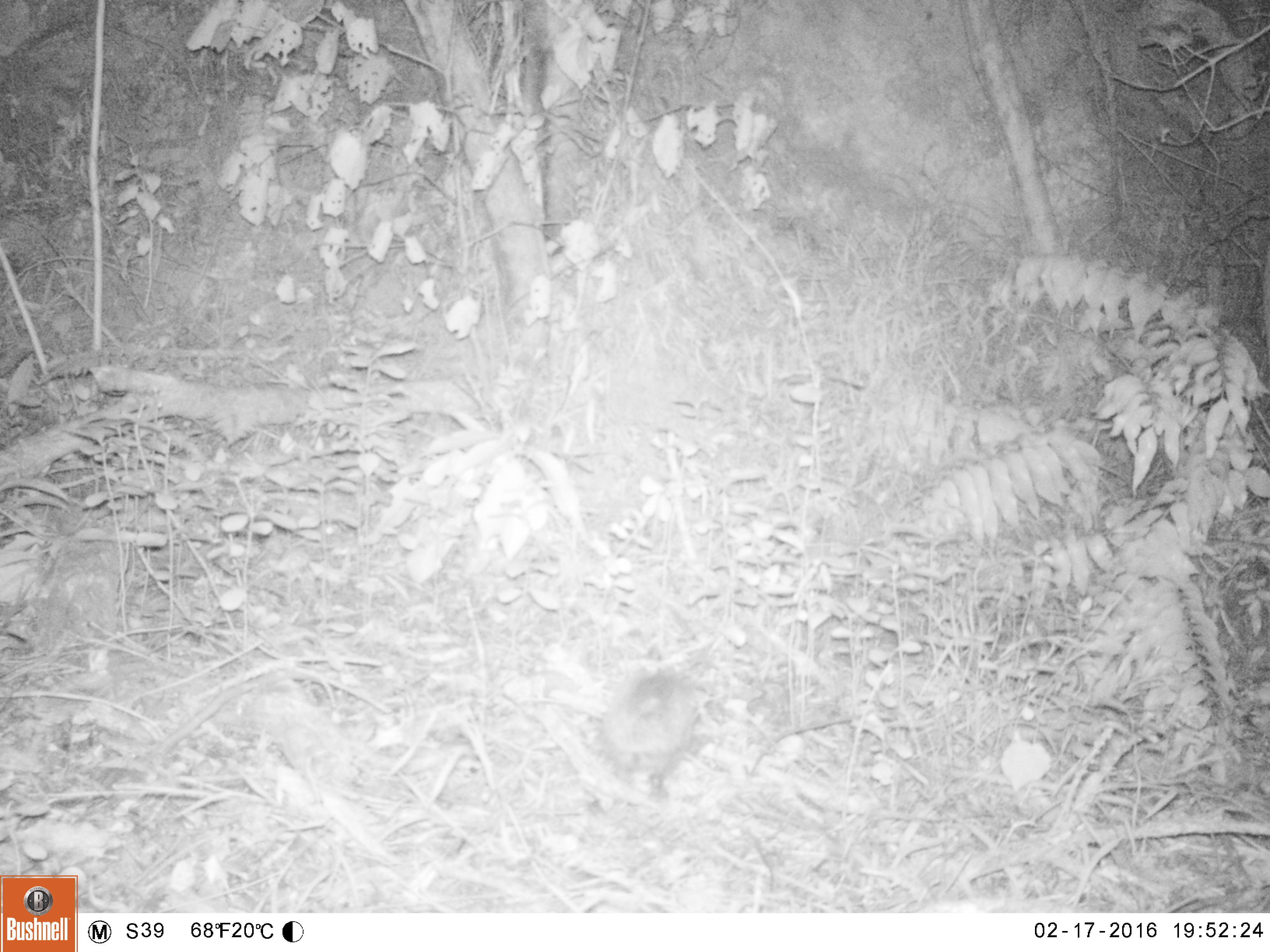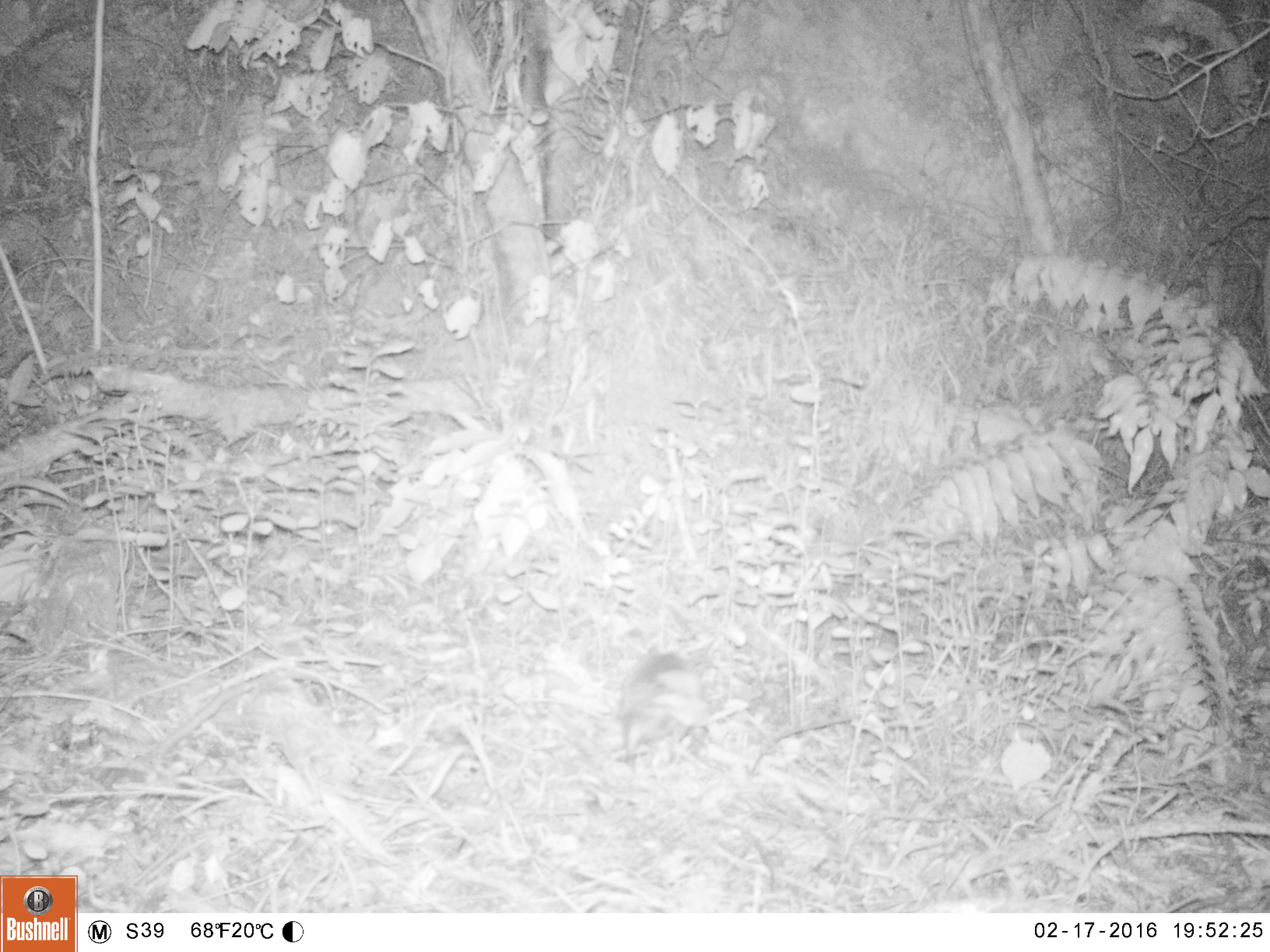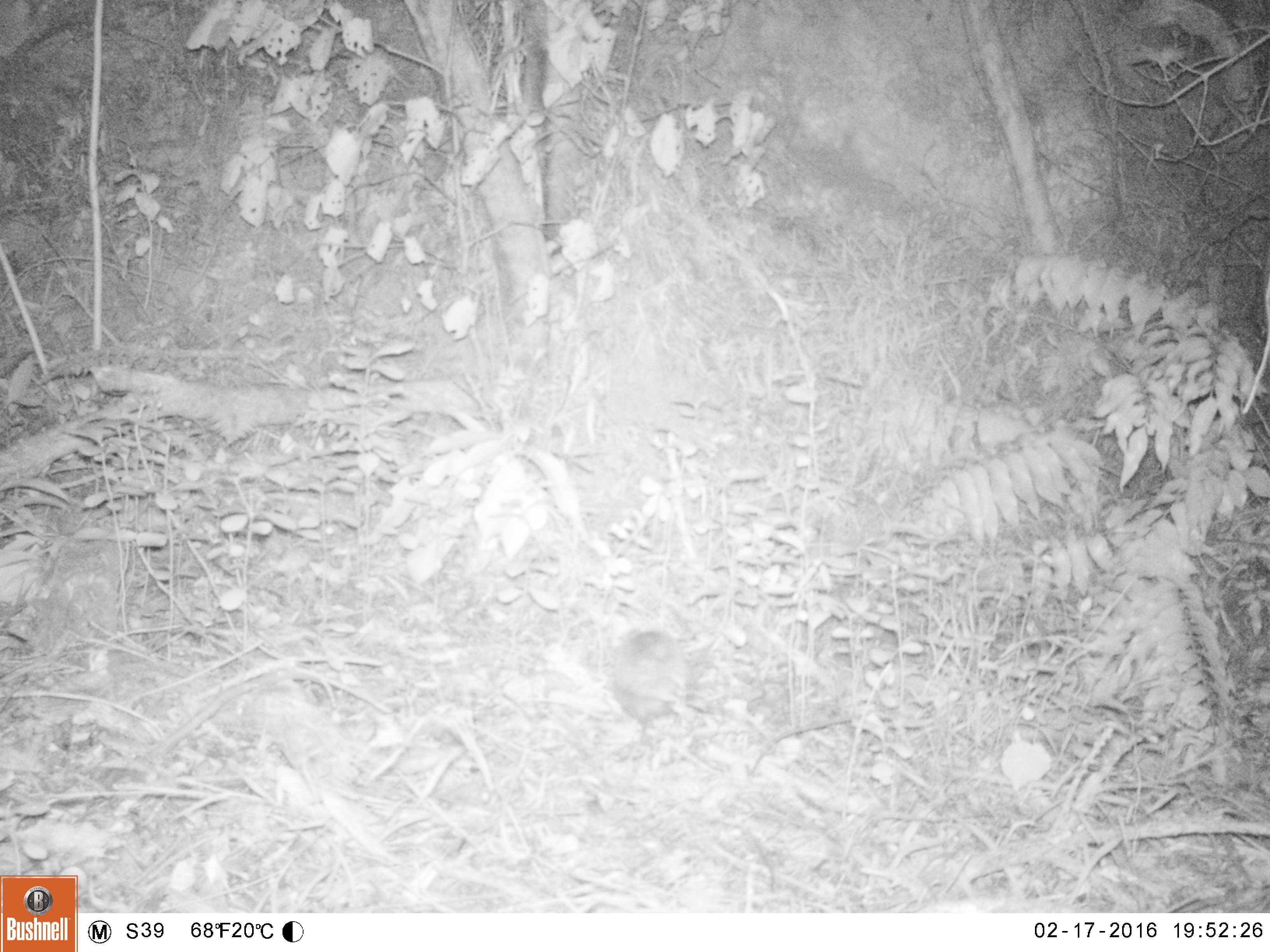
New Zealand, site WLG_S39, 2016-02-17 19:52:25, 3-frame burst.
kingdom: Animalia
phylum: Chordata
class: Mammalia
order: Eulipotyphla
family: Erinaceidae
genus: Erinaceus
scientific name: Erinaceus europaeus europaeus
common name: european hedgehog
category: hedgehog